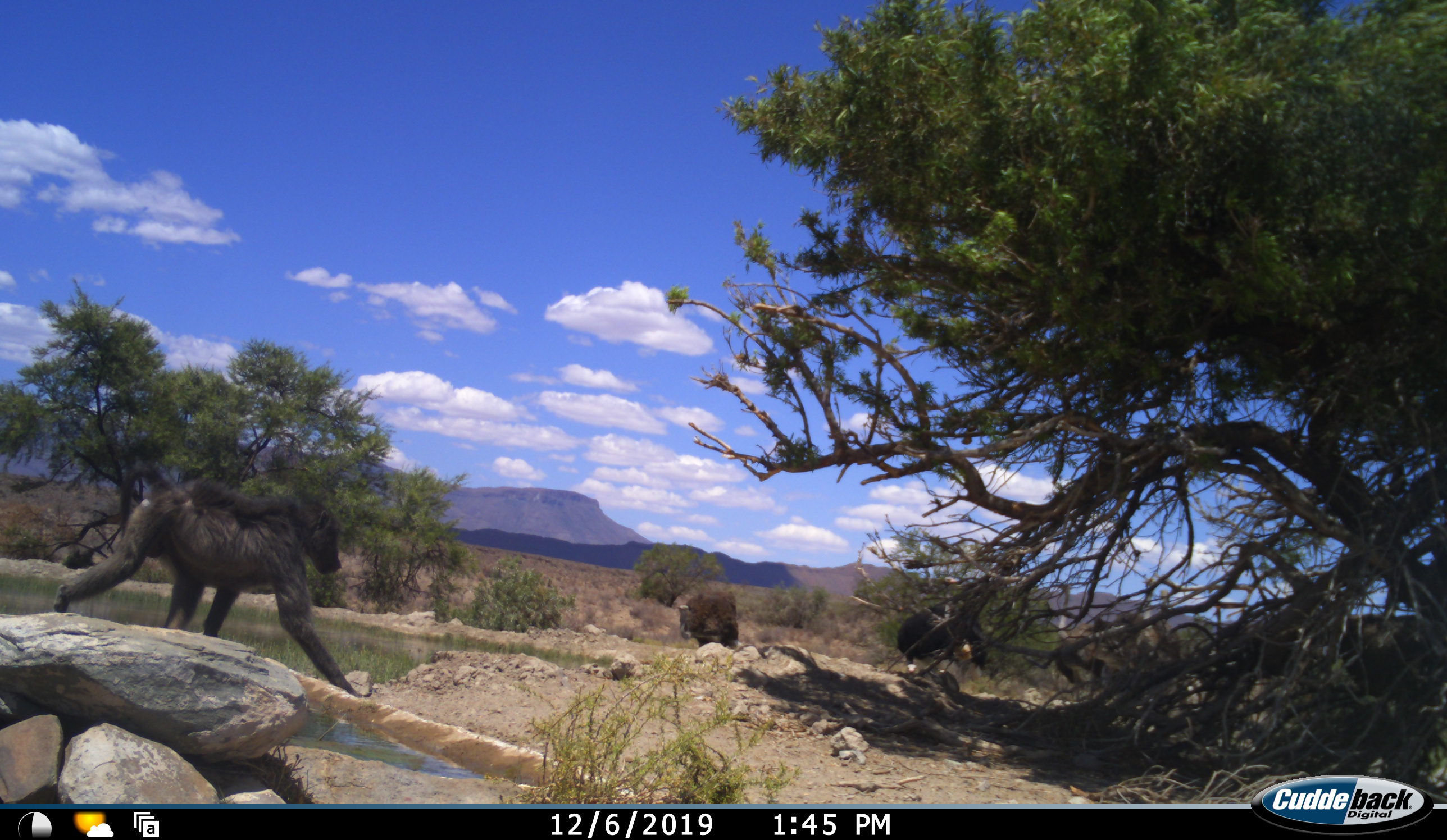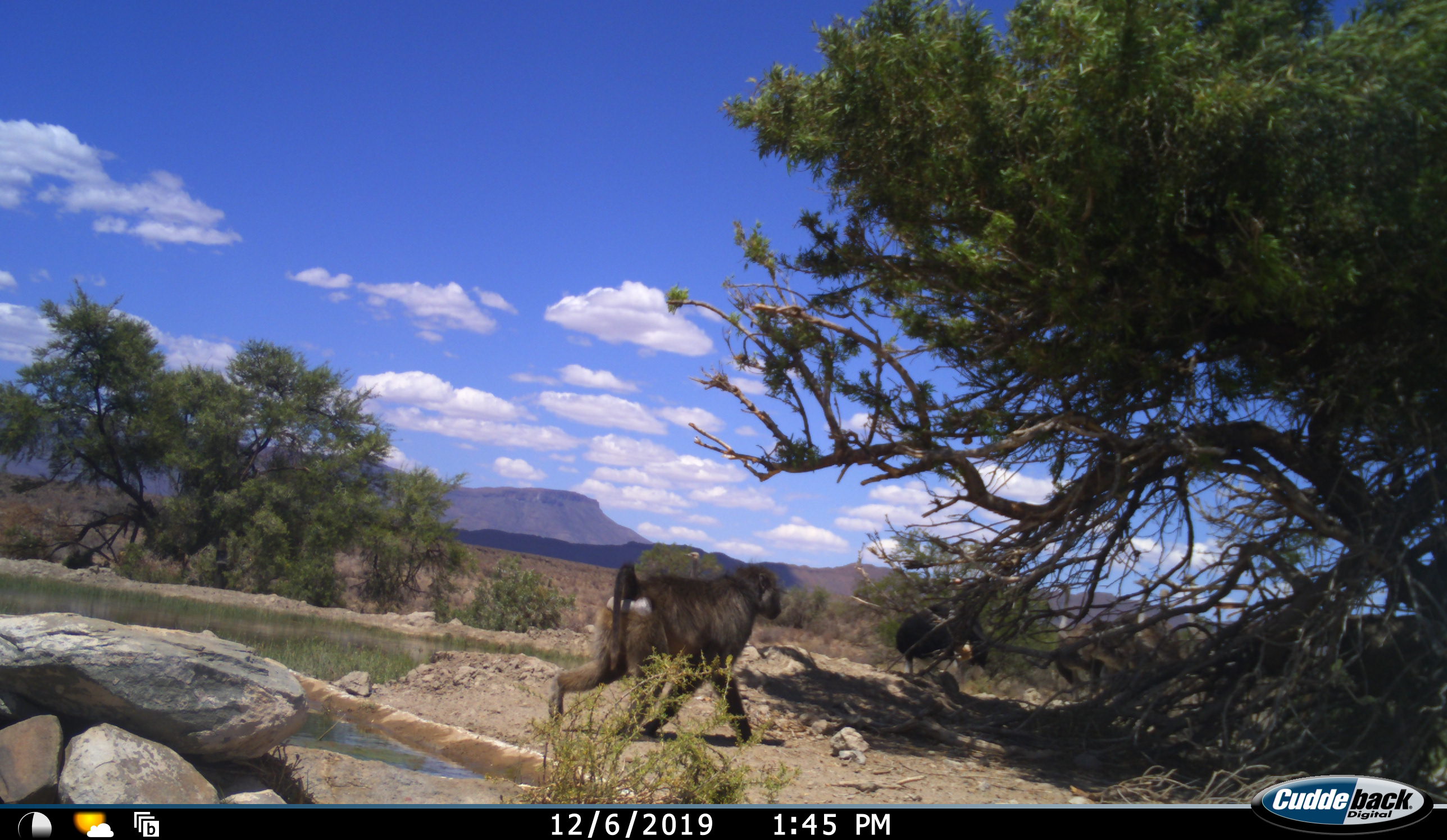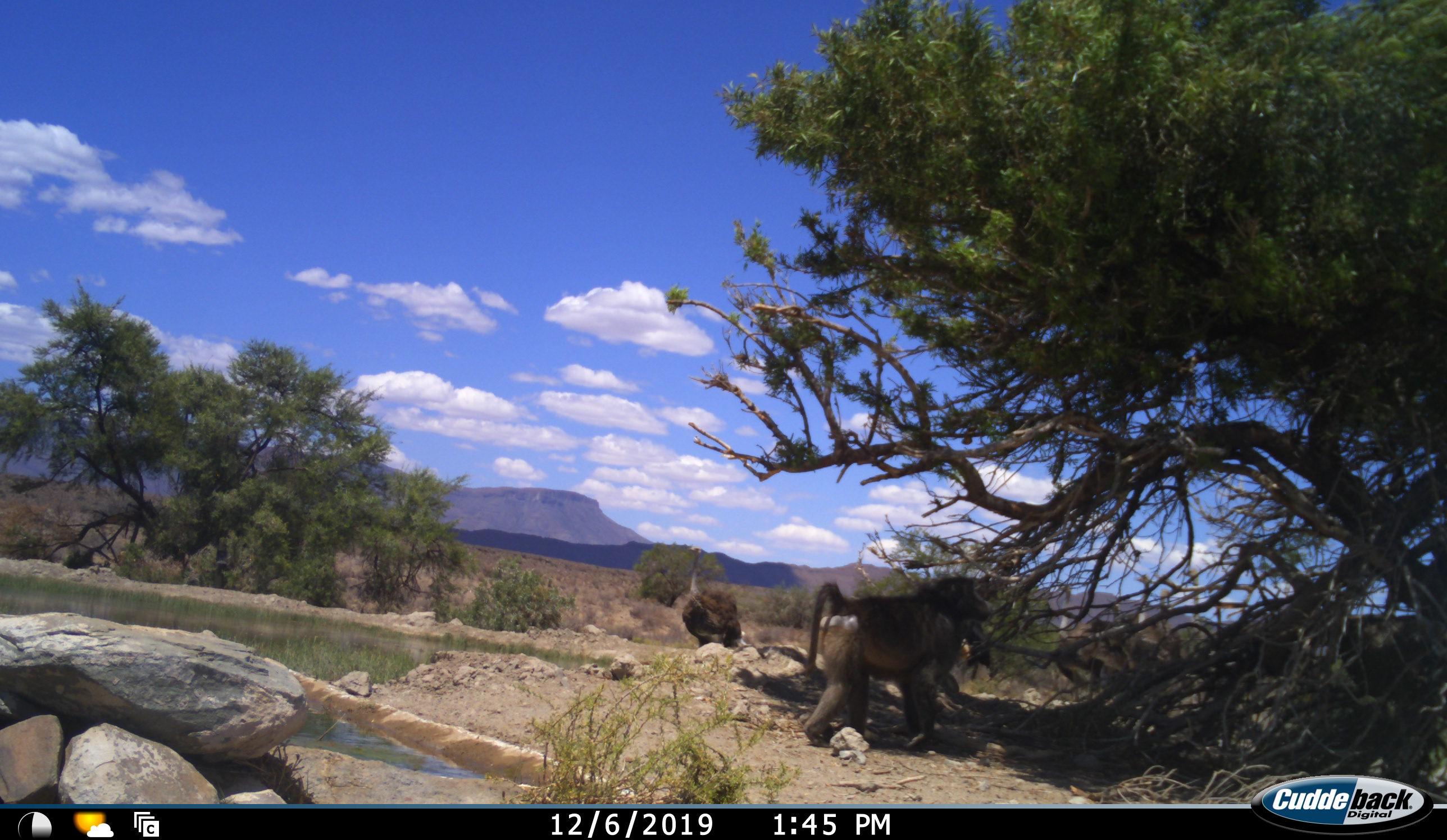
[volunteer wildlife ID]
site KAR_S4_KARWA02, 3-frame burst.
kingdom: Animalia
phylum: Chordata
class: Mammalia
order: Primates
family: Cercopithecidae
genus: Papio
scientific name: Papio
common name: baboon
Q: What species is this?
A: Baboon (Papio).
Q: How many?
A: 1.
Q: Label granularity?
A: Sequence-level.